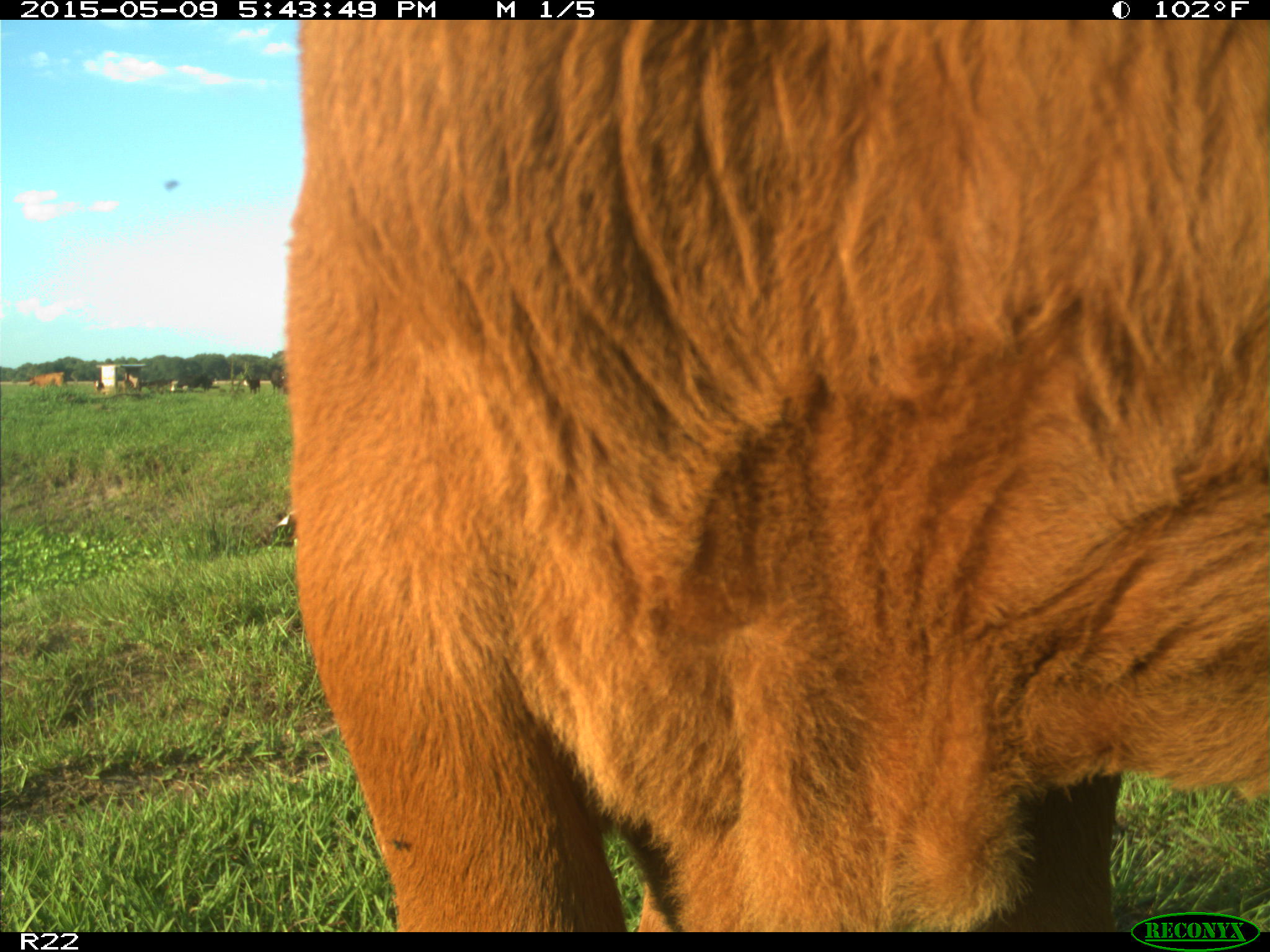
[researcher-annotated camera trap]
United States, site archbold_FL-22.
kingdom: Animalia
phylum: Chordata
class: Mammalia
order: Artiodactyla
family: Bovidae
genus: Bos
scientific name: Bos taurus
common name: domestic cow